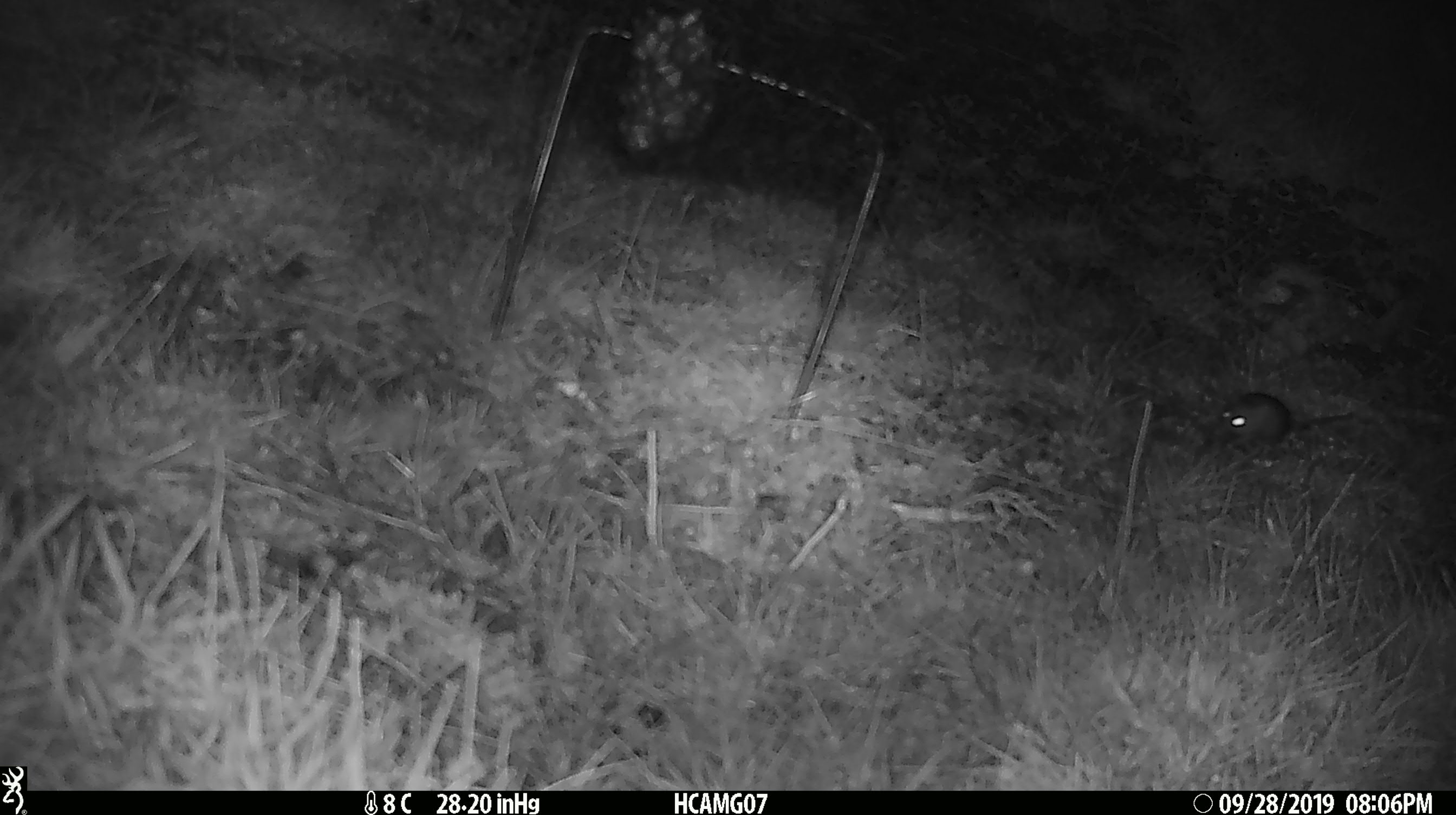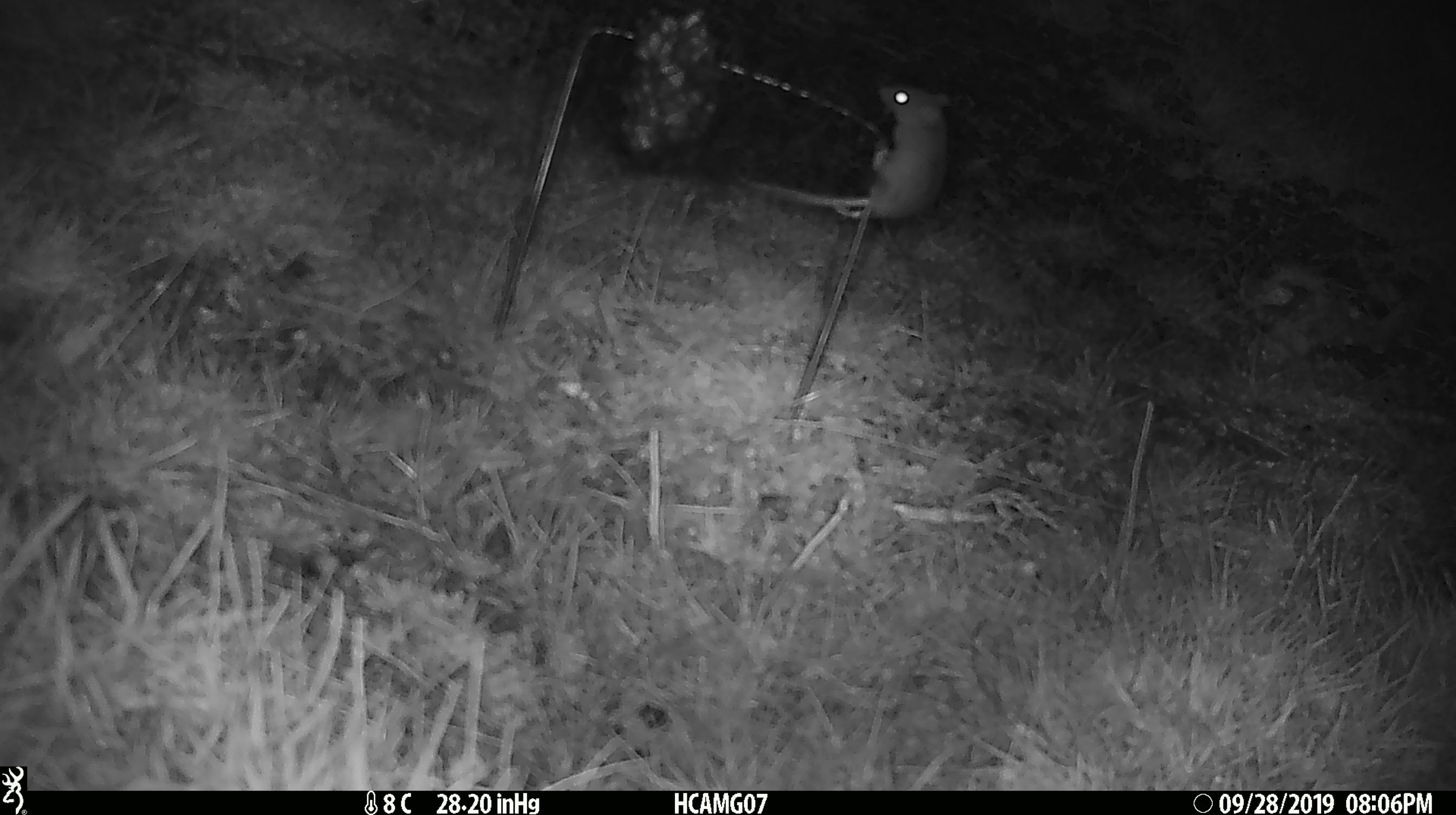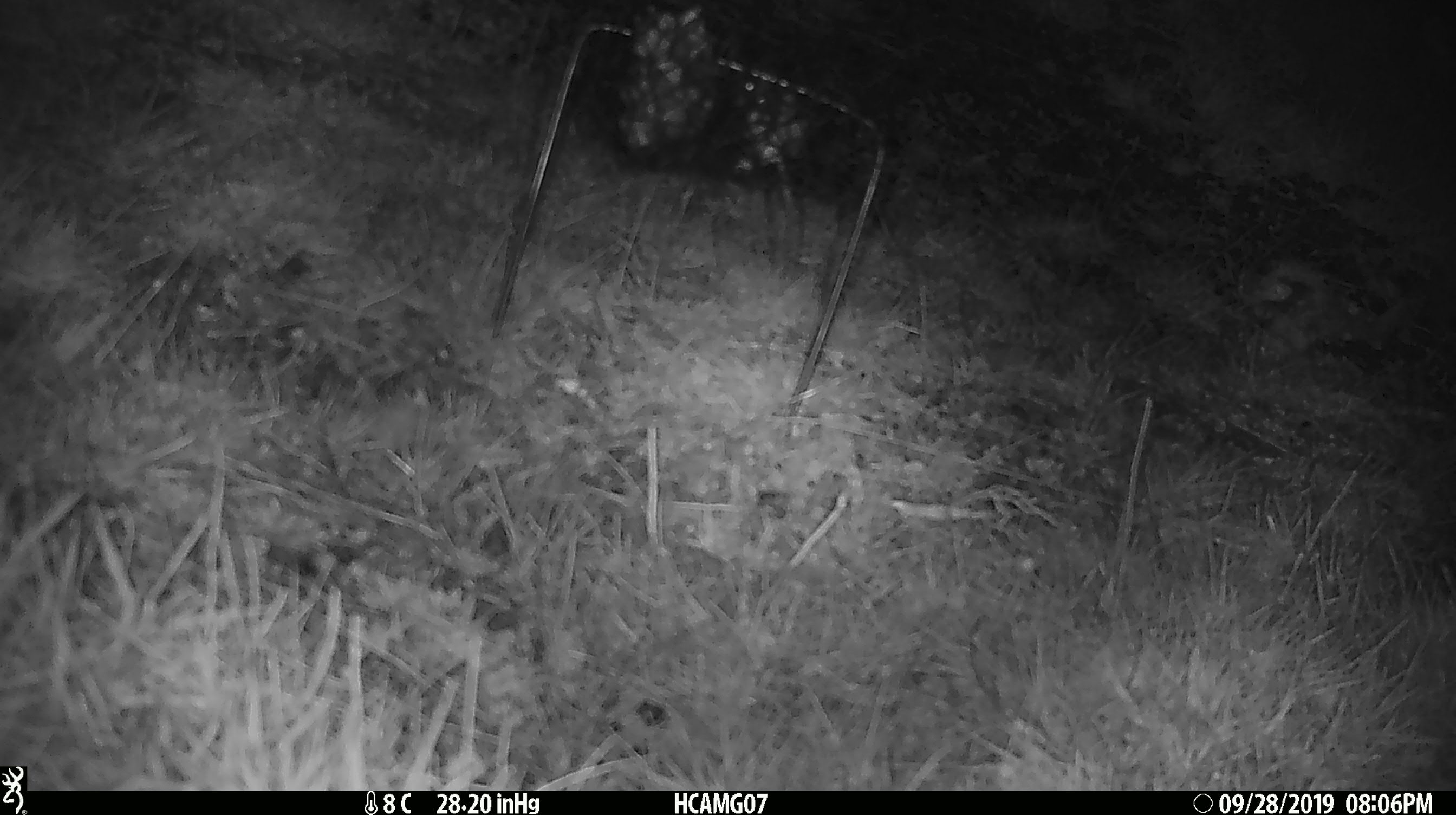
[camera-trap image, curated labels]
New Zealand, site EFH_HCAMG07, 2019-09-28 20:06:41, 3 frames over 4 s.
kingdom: Animalia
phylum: Chordata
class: Mammalia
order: Rodentia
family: Muridae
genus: Mus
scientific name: Mus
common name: mouse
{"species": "mouse (Mus)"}